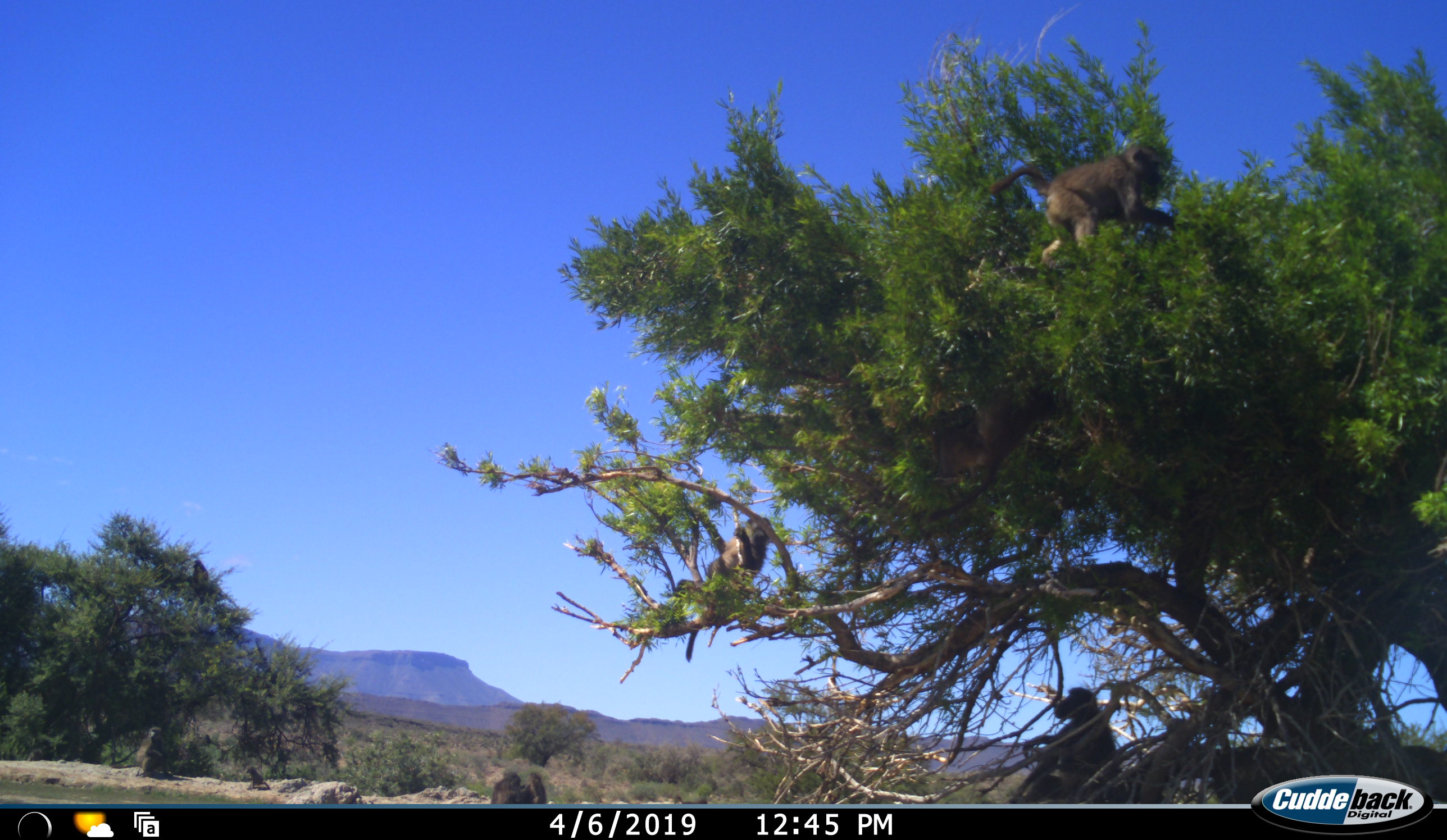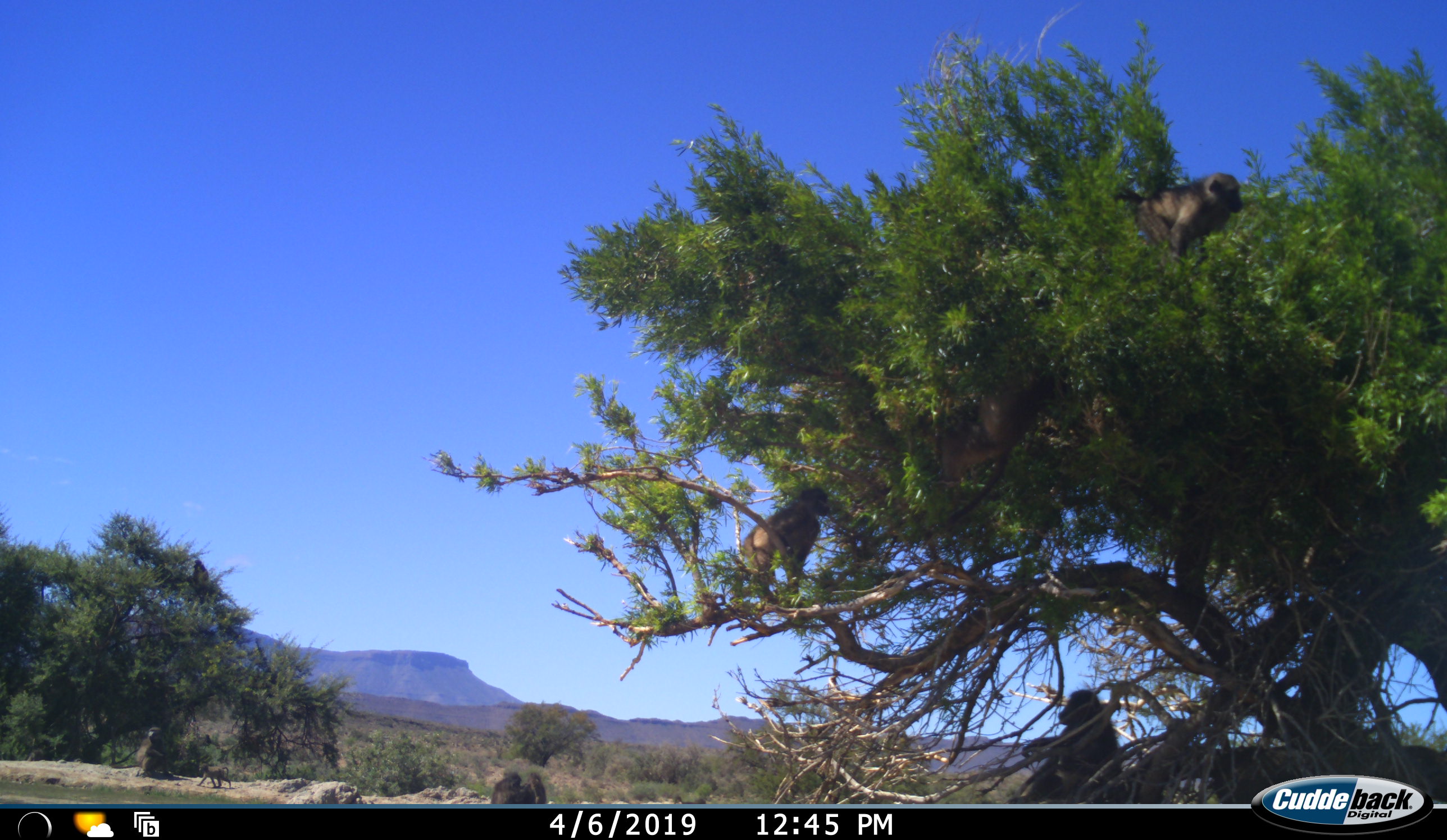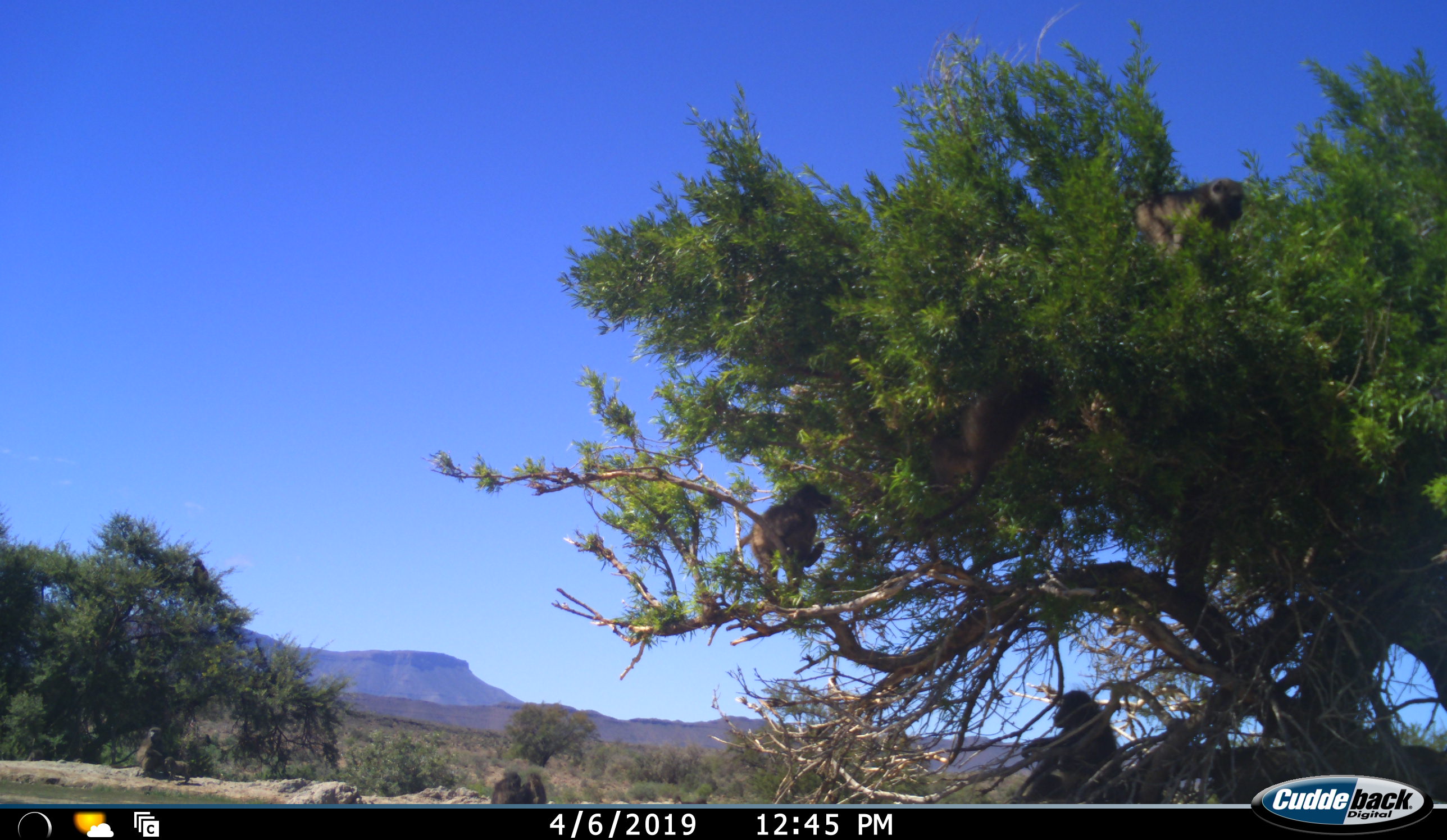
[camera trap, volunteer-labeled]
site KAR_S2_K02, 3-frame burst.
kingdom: Animalia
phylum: Chordata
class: Mammalia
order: Primates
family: Cercopithecidae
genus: Papio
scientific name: Papio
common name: baboon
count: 7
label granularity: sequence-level